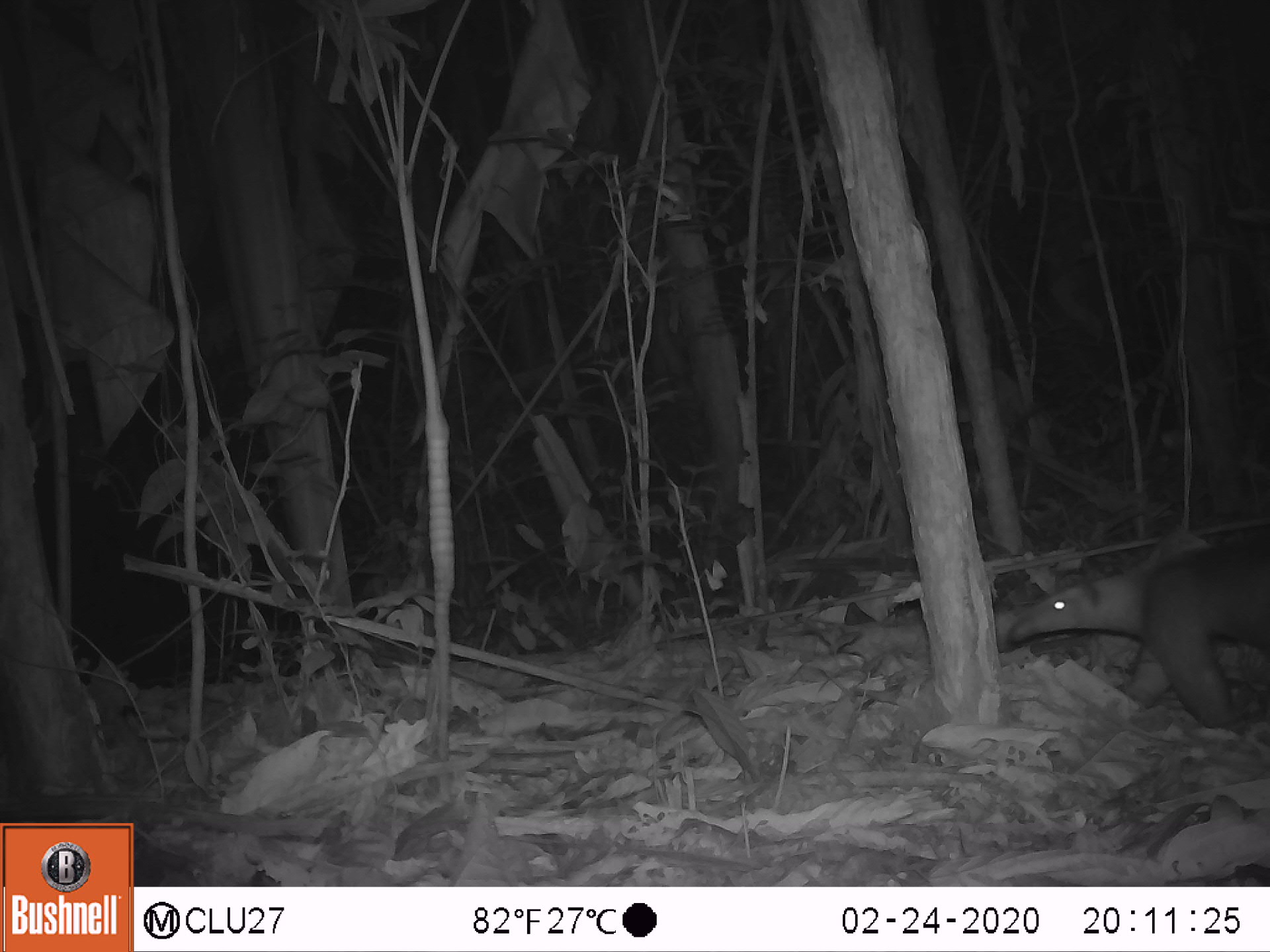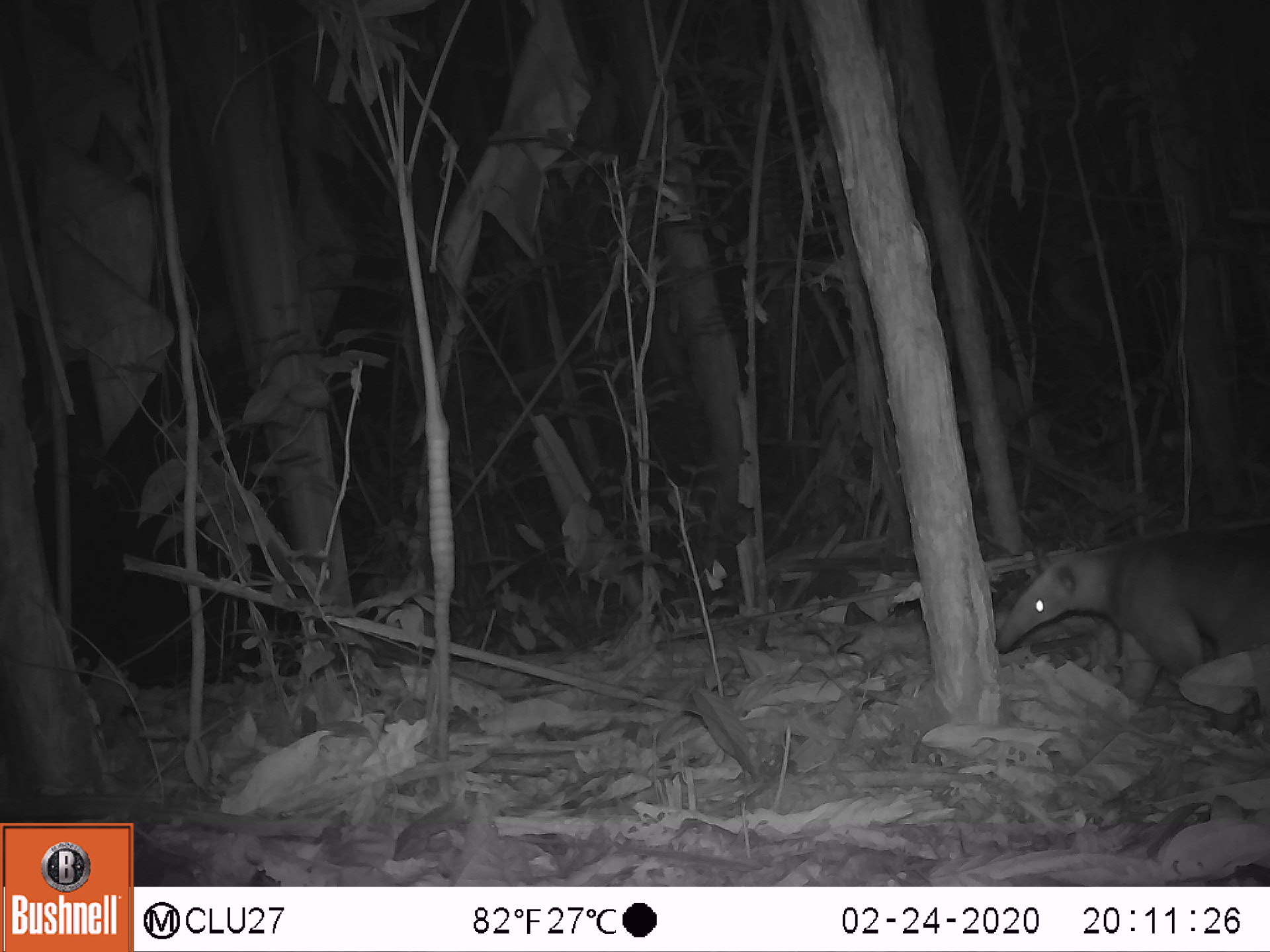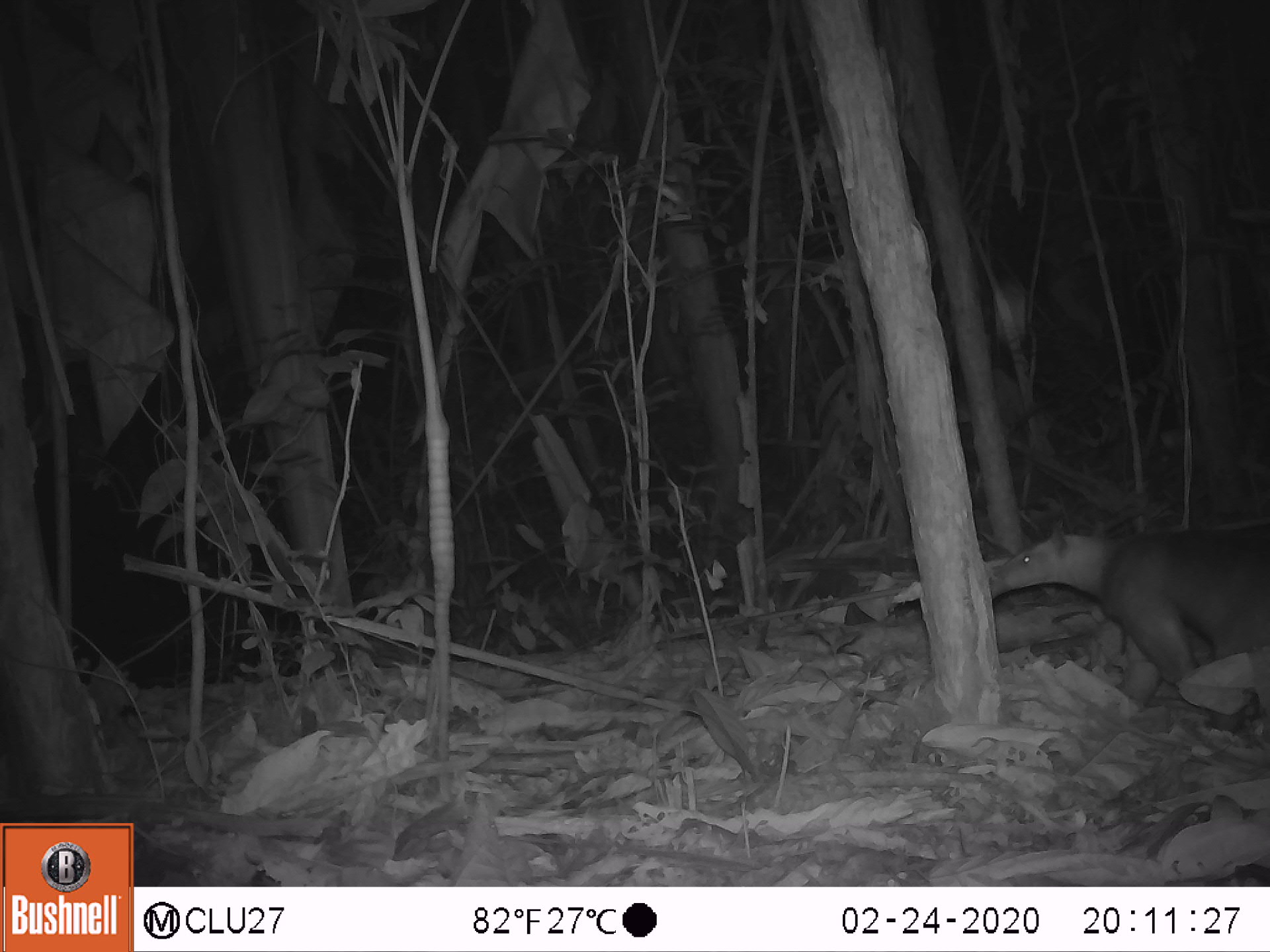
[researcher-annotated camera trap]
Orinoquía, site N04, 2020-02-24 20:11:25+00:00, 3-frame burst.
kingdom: Animalia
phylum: Chordata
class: Mammalia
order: Pilosa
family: Myrmecophagidae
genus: Tamandua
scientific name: Tamandua tetradactyla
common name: southern tamandua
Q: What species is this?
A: Southern tamandua (Tamandua tetradactyla).